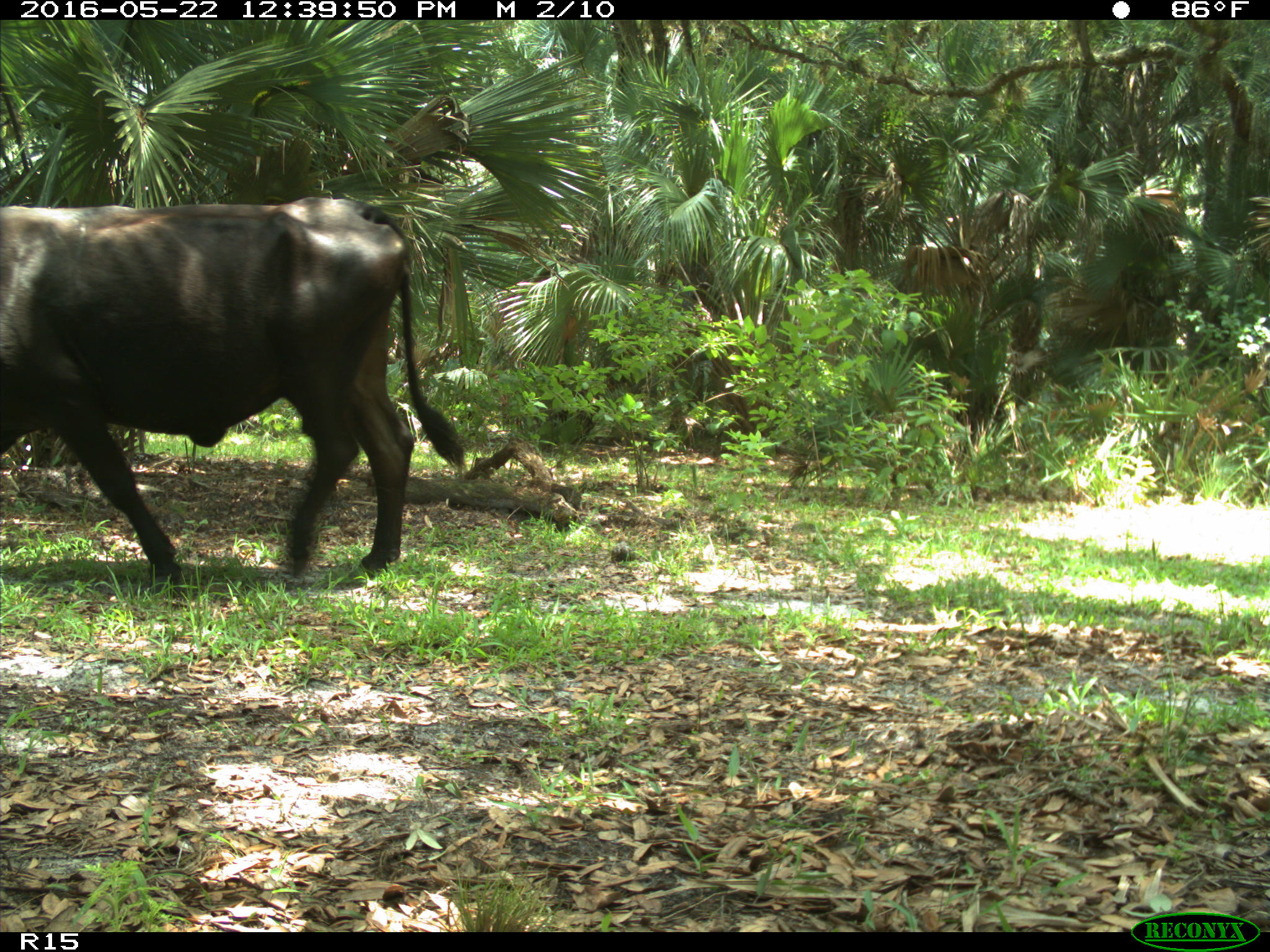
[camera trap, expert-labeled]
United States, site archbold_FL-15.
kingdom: Animalia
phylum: Chordata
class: Mammalia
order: Artiodactyla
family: Bovidae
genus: Bos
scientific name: Bos taurus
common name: domestic cow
Bos taurus (domestic cow).